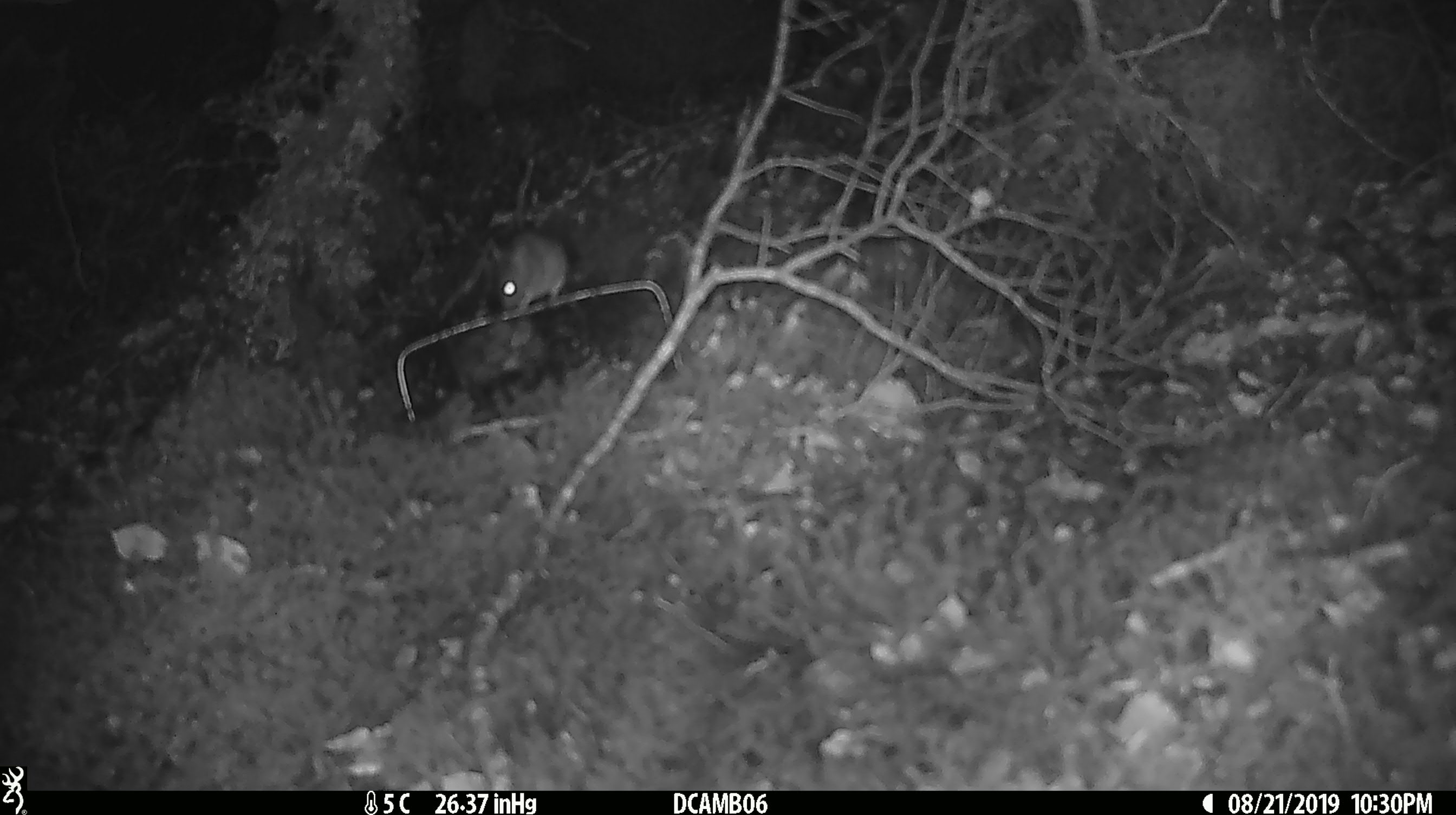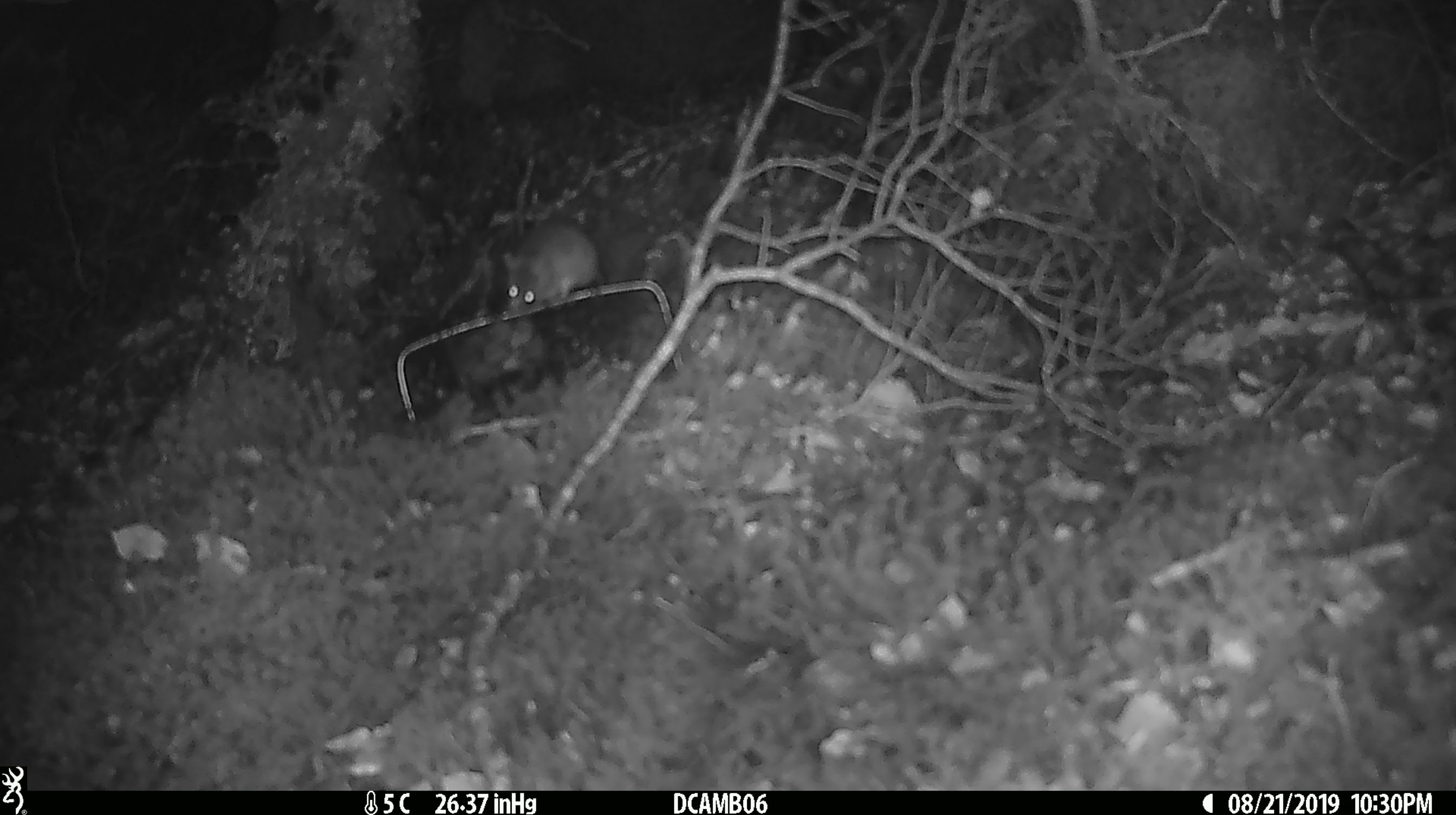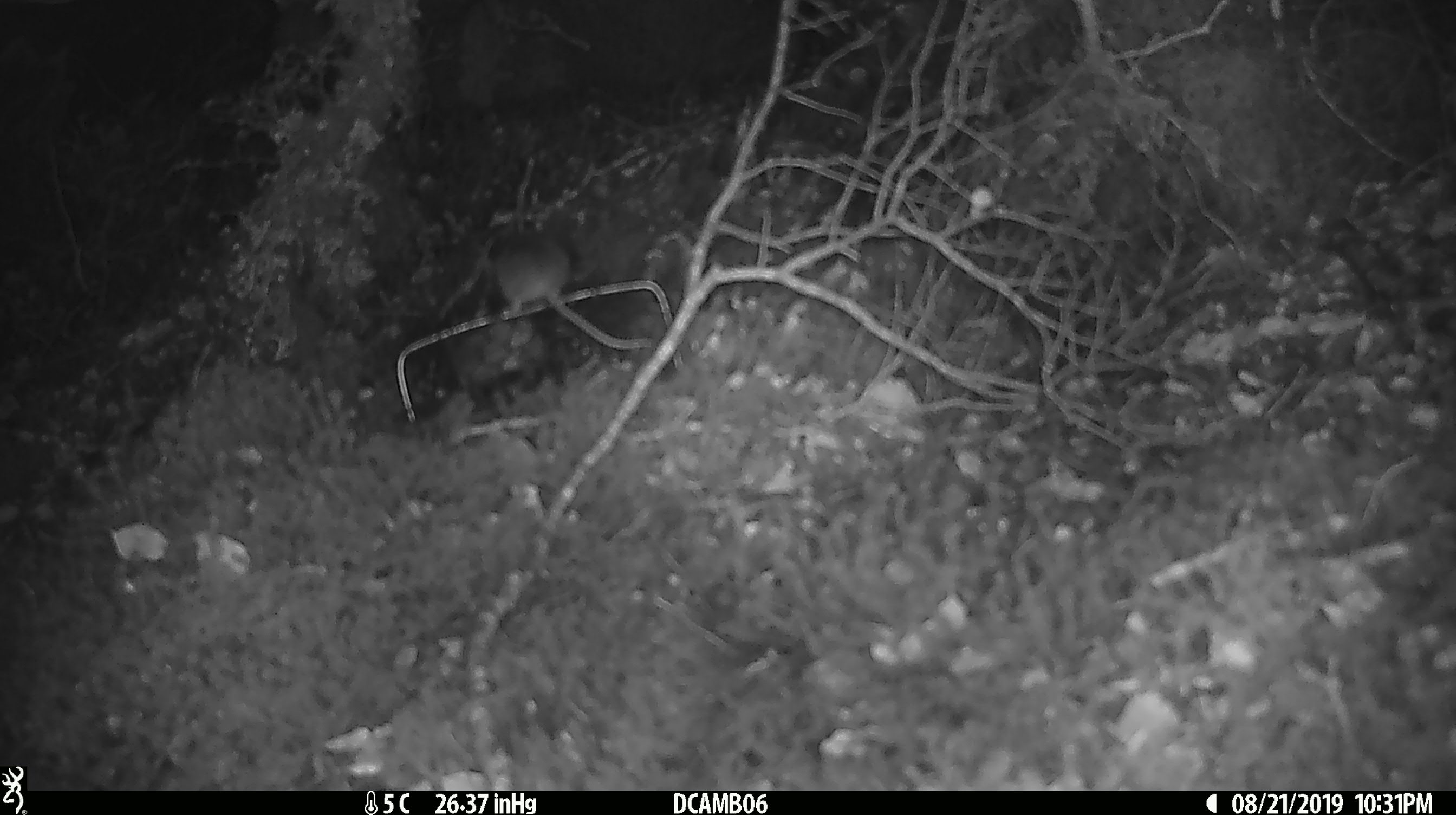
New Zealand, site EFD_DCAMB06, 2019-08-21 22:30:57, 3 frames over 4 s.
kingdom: Animalia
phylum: Chordata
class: Mammalia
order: Rodentia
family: Muridae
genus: Mus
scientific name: Mus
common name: mouse